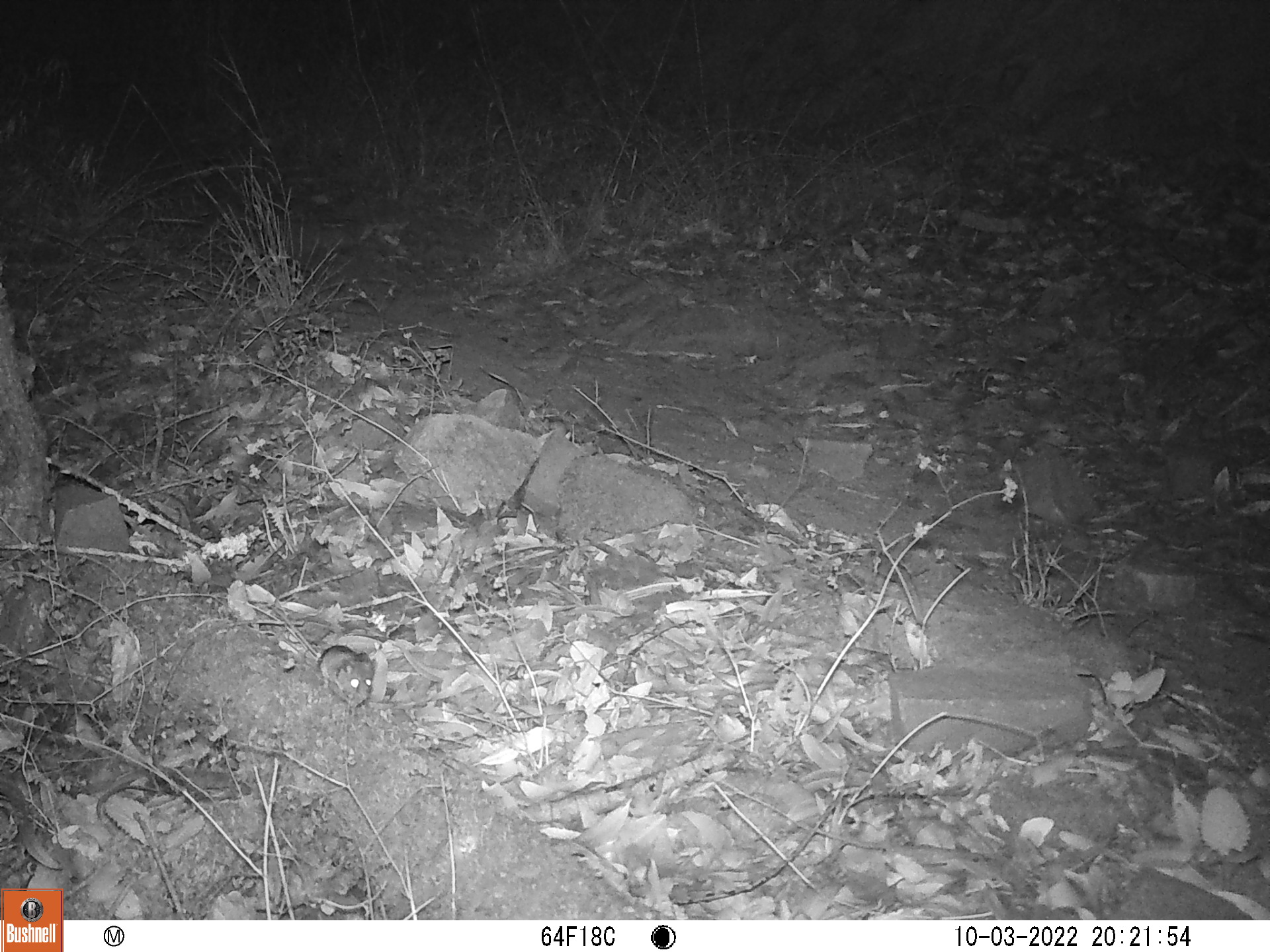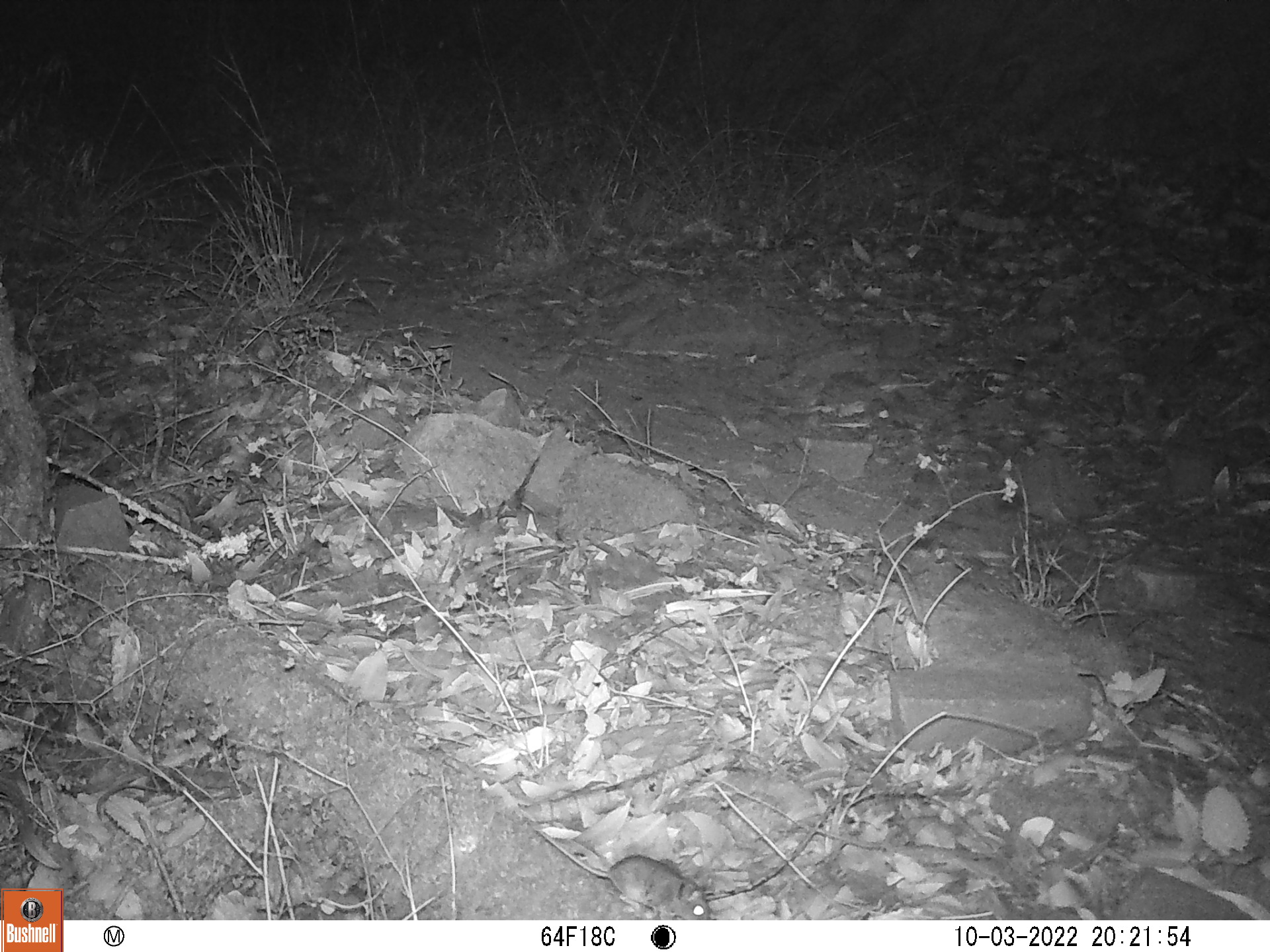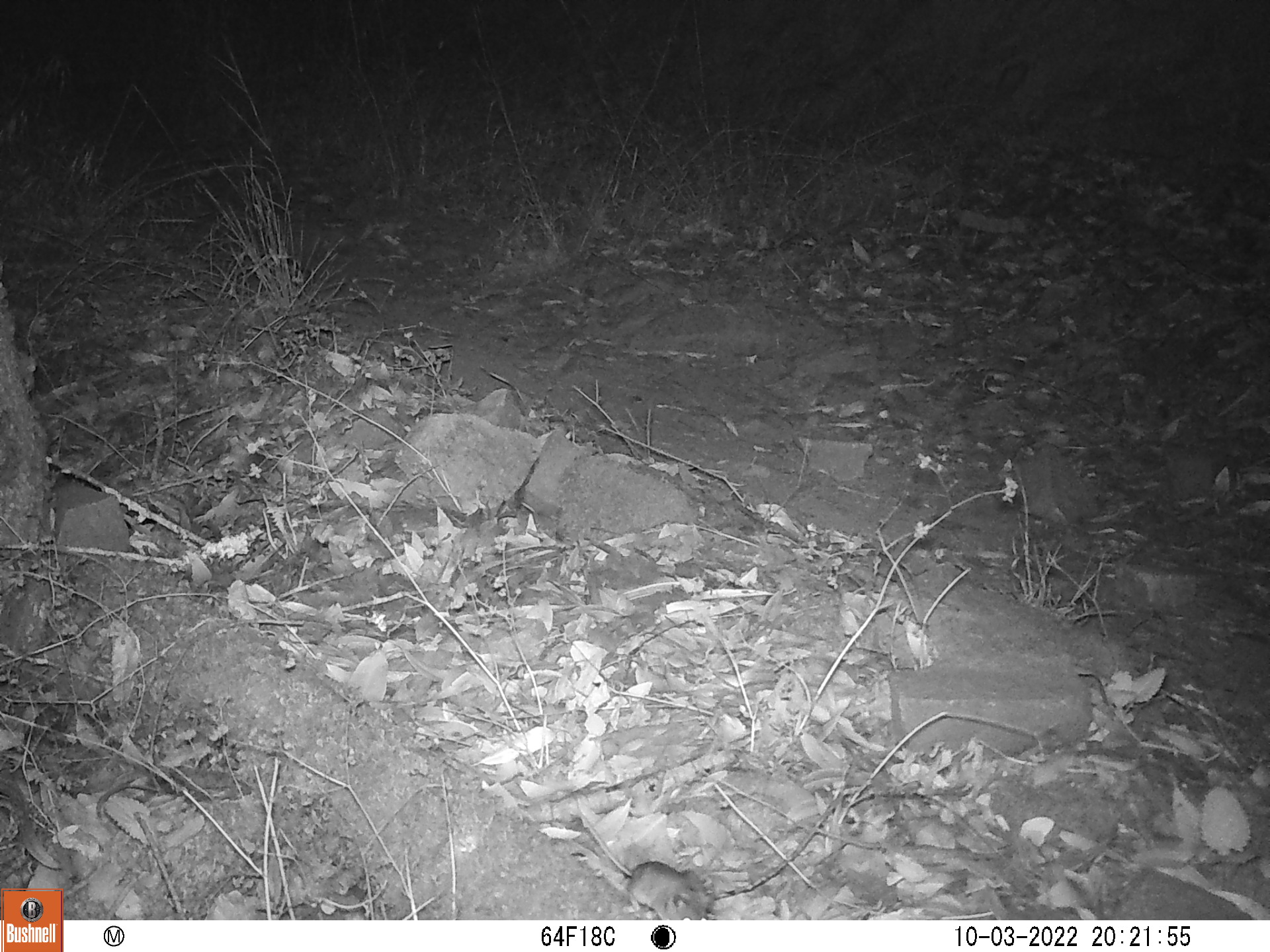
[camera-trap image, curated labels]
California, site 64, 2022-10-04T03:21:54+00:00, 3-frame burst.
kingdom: Animalia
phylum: Chordata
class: Mammalia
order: Rodentia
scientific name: Rodentia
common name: mouse or rat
Mouse or rat (Rodentia).